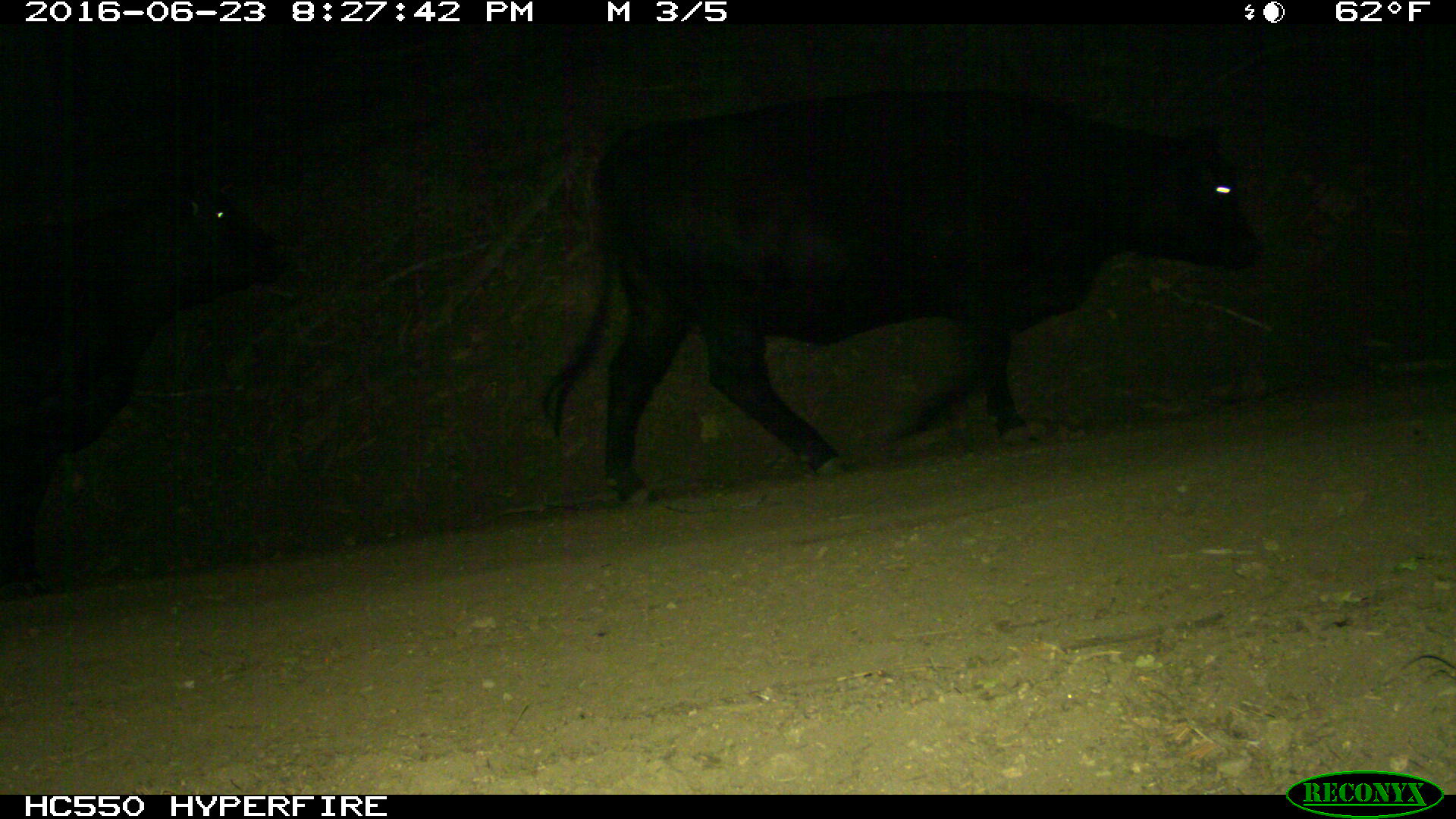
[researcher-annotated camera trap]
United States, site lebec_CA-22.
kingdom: Animalia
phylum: Chordata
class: Mammalia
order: Artiodactyla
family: Bovidae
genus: Bos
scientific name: Bos taurus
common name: domestic cow